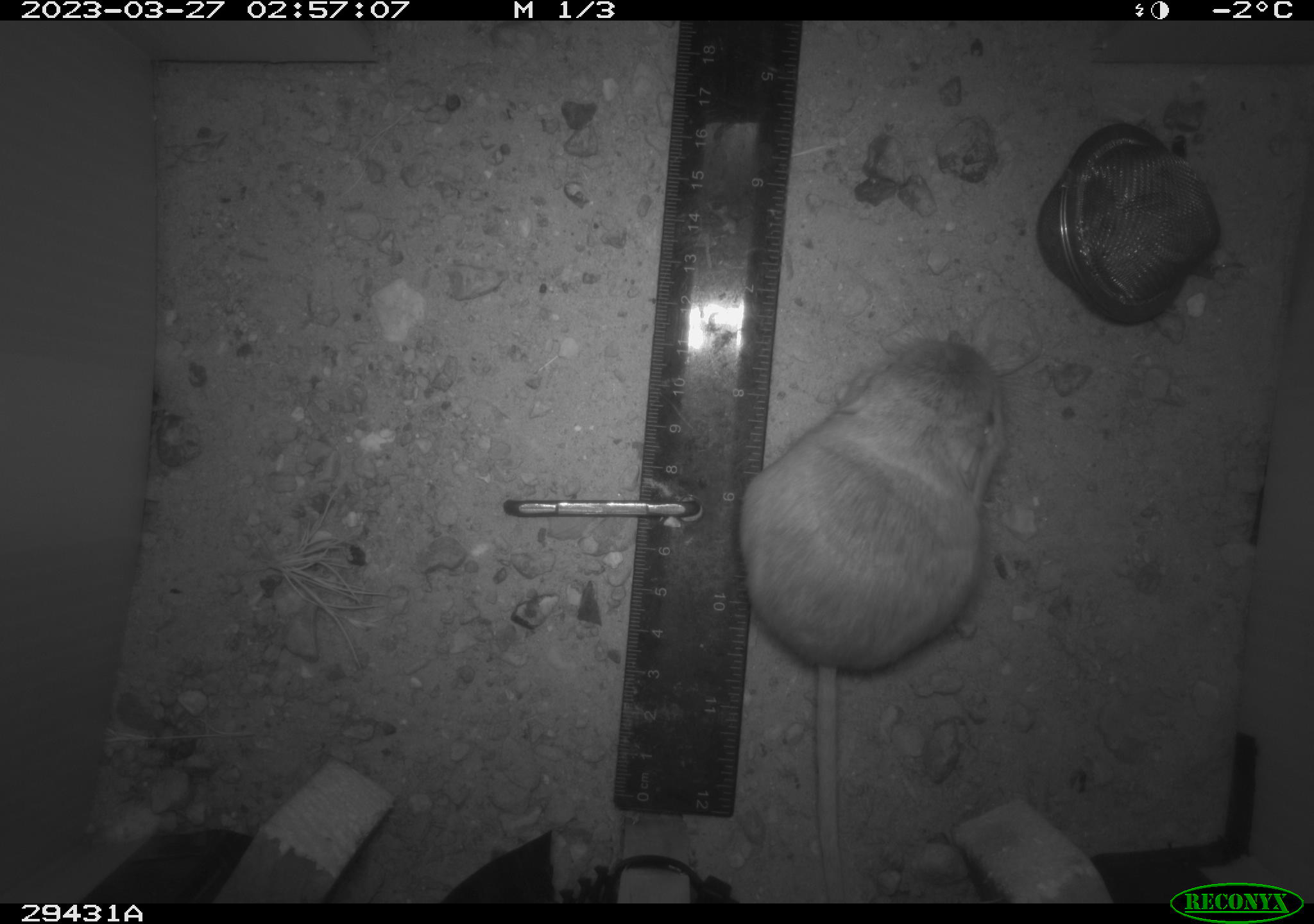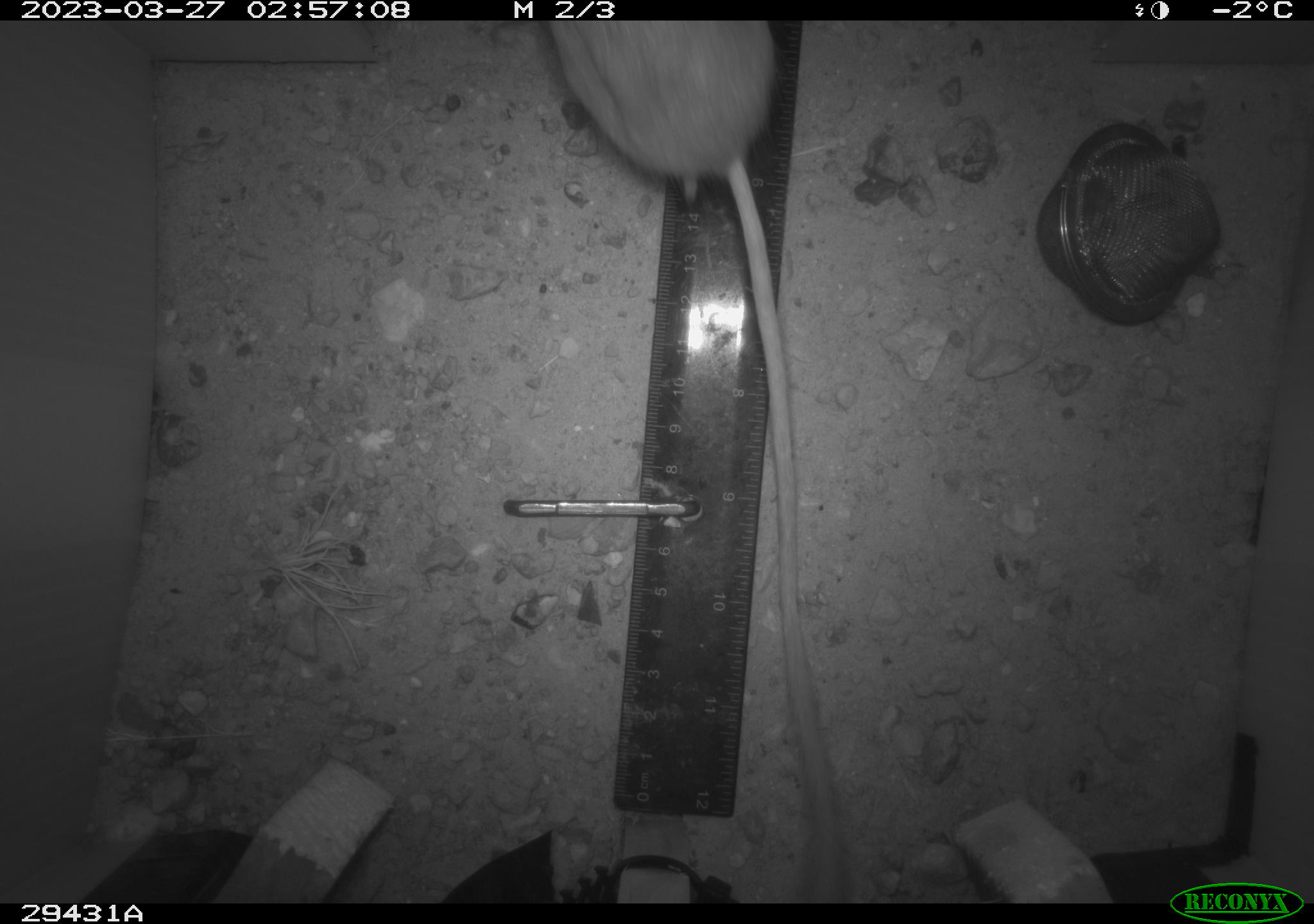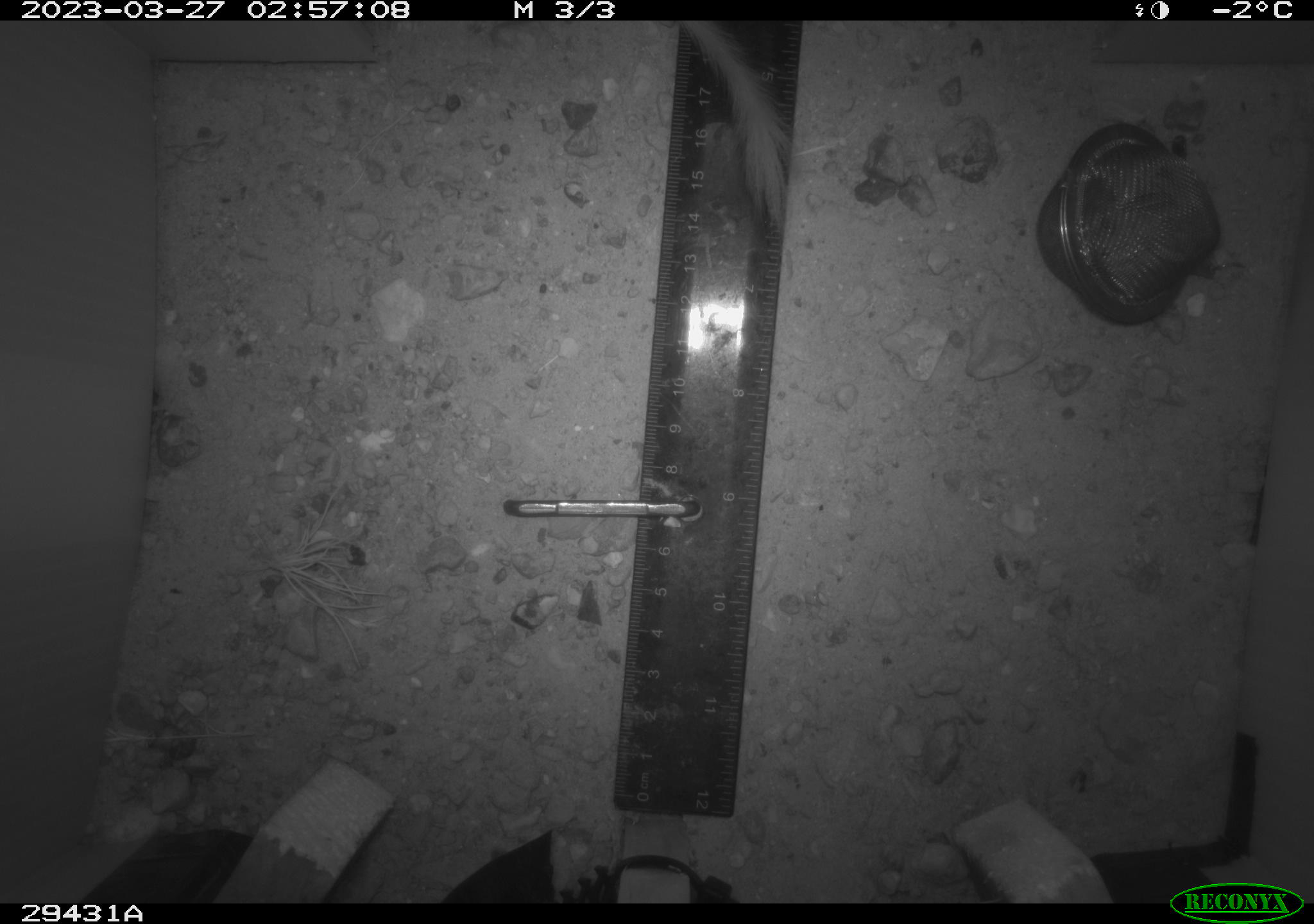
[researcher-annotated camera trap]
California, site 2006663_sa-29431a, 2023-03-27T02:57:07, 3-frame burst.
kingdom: Animalia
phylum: Chordata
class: Mammalia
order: Rodentia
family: Heteromyidae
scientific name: Heteromyidae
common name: kangaroo rats and pocket mice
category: heteromyidae family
Heteromyidae family (kangaroo rats and pocket mice) (Heteromyidae).